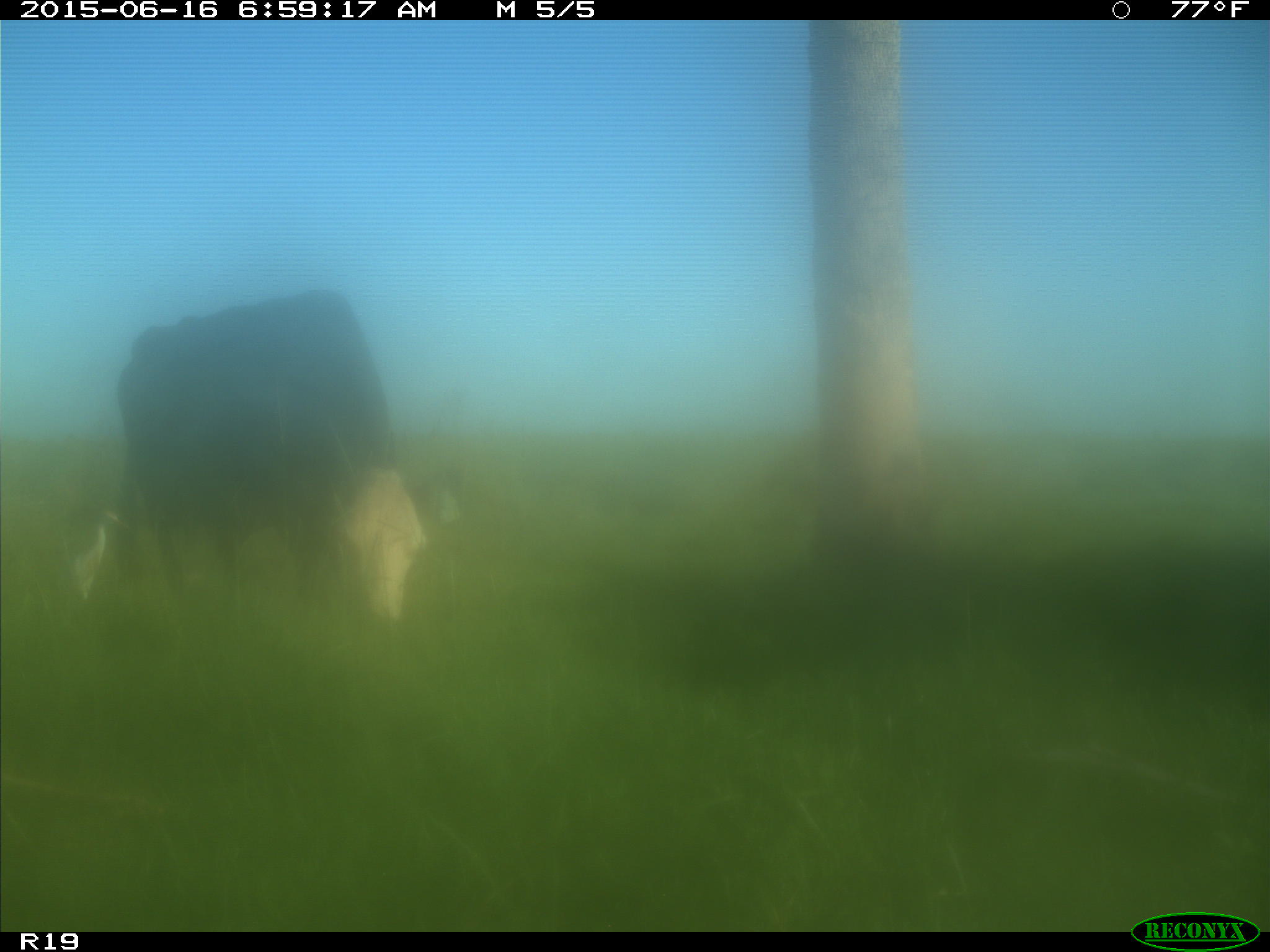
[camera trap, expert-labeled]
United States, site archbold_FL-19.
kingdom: Animalia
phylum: Chordata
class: Mammalia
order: Artiodactyla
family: Bovidae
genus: Bos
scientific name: Bos taurus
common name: domestic cow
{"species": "Bos taurus (domestic cow)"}